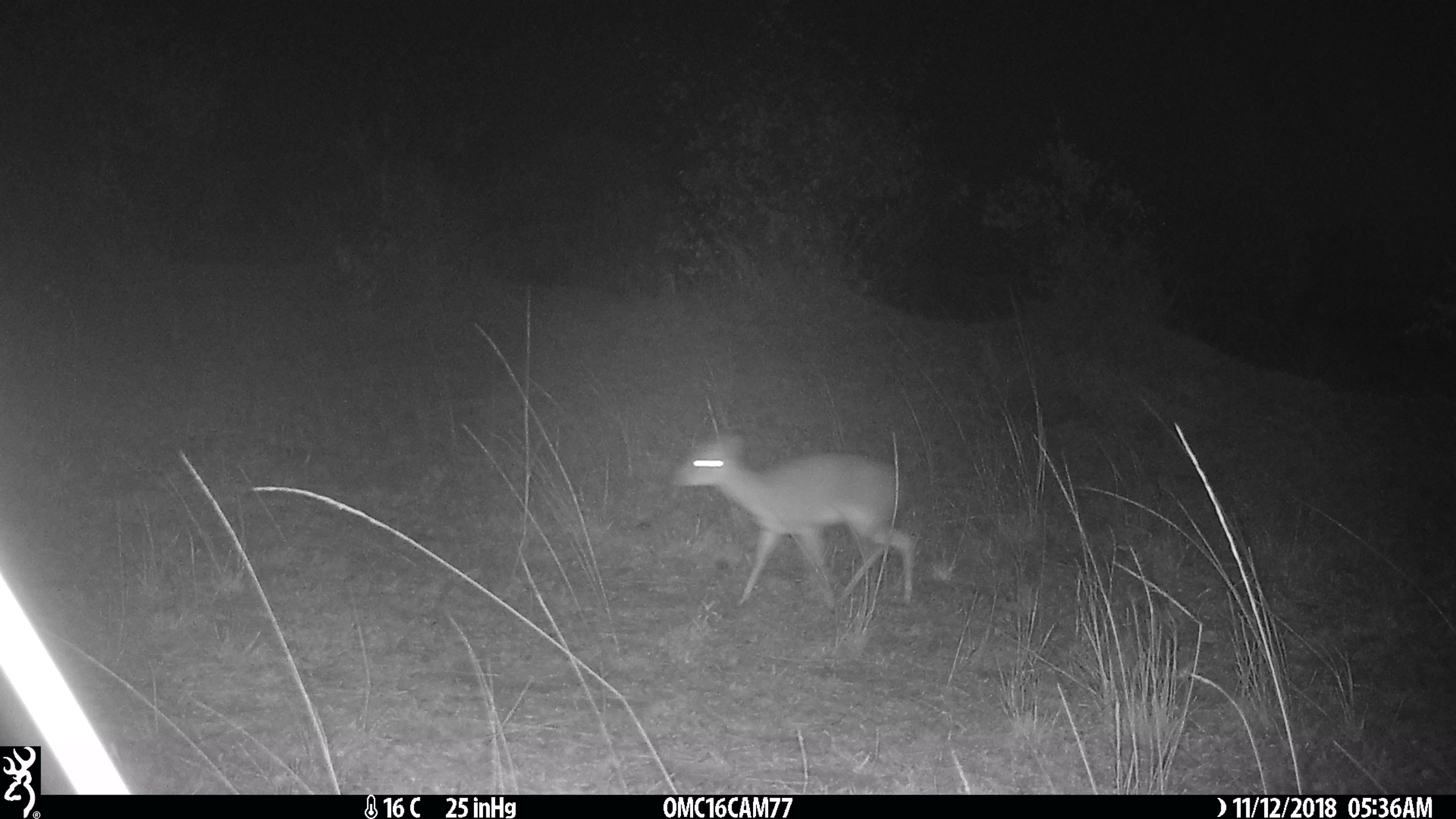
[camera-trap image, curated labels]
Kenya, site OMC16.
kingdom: Animalia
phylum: Chordata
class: Mammalia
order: Artiodactyla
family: Bovidae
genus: Madoqua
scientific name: Madoqua kirkii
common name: kirk's dik-dik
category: dikdik